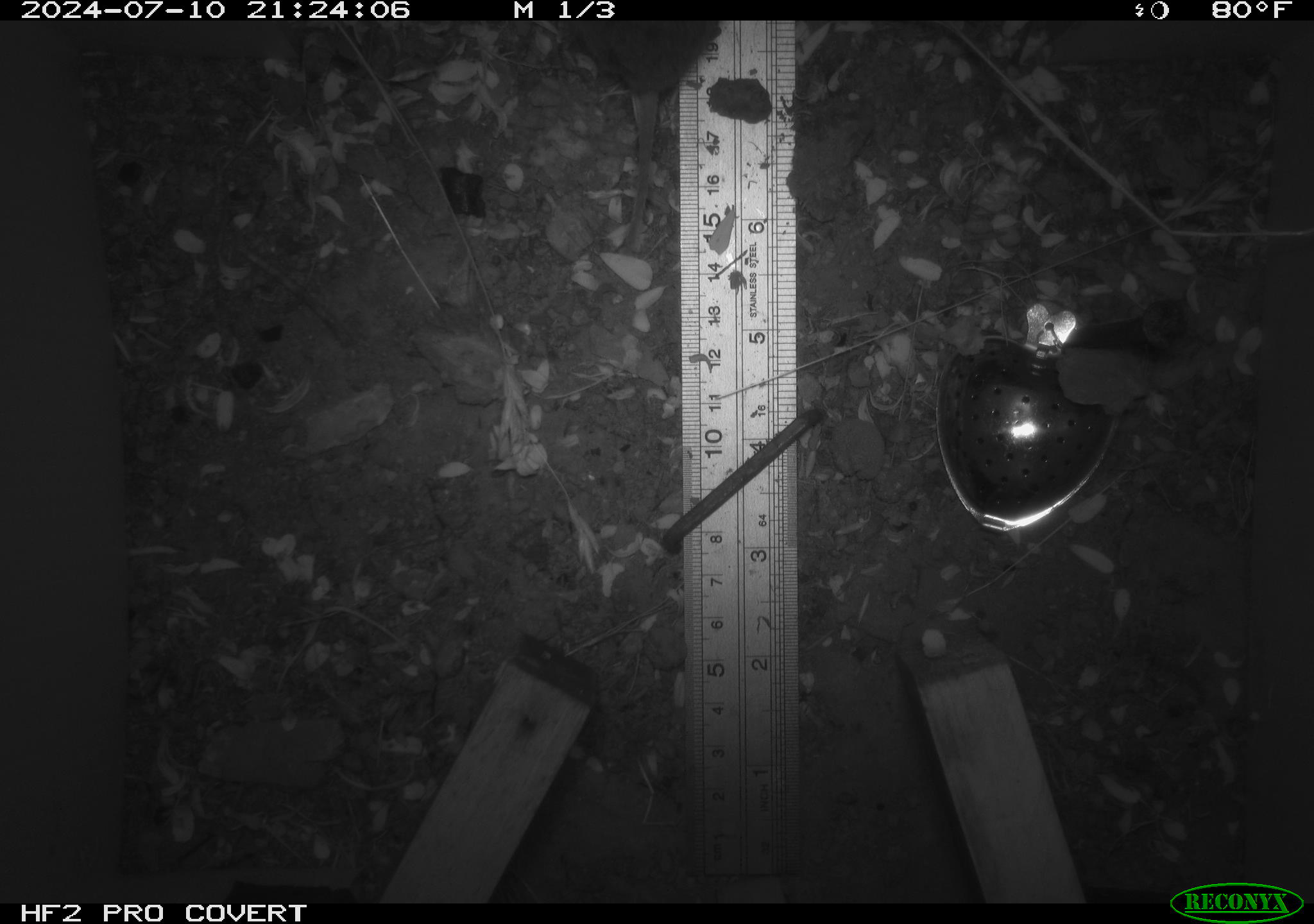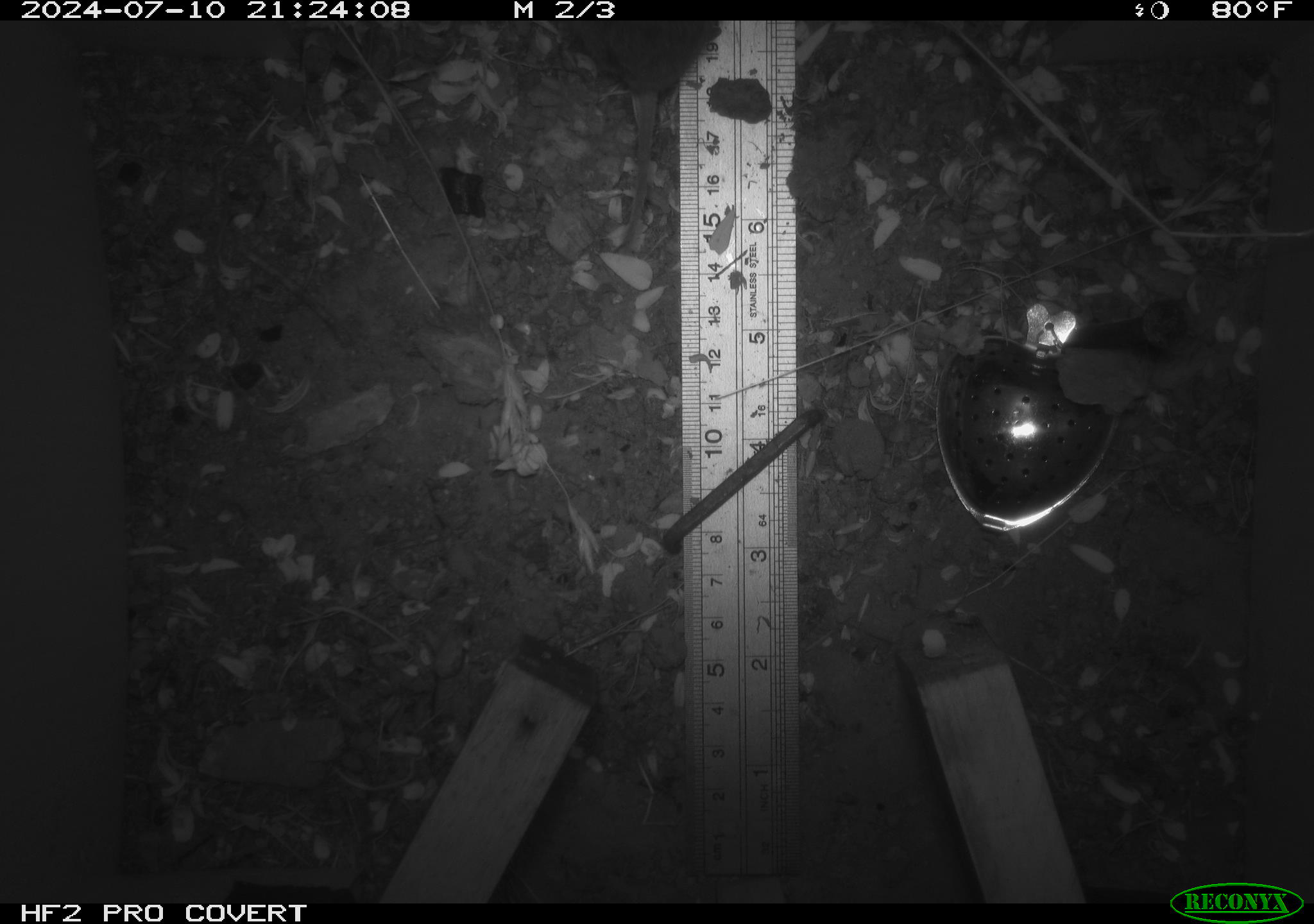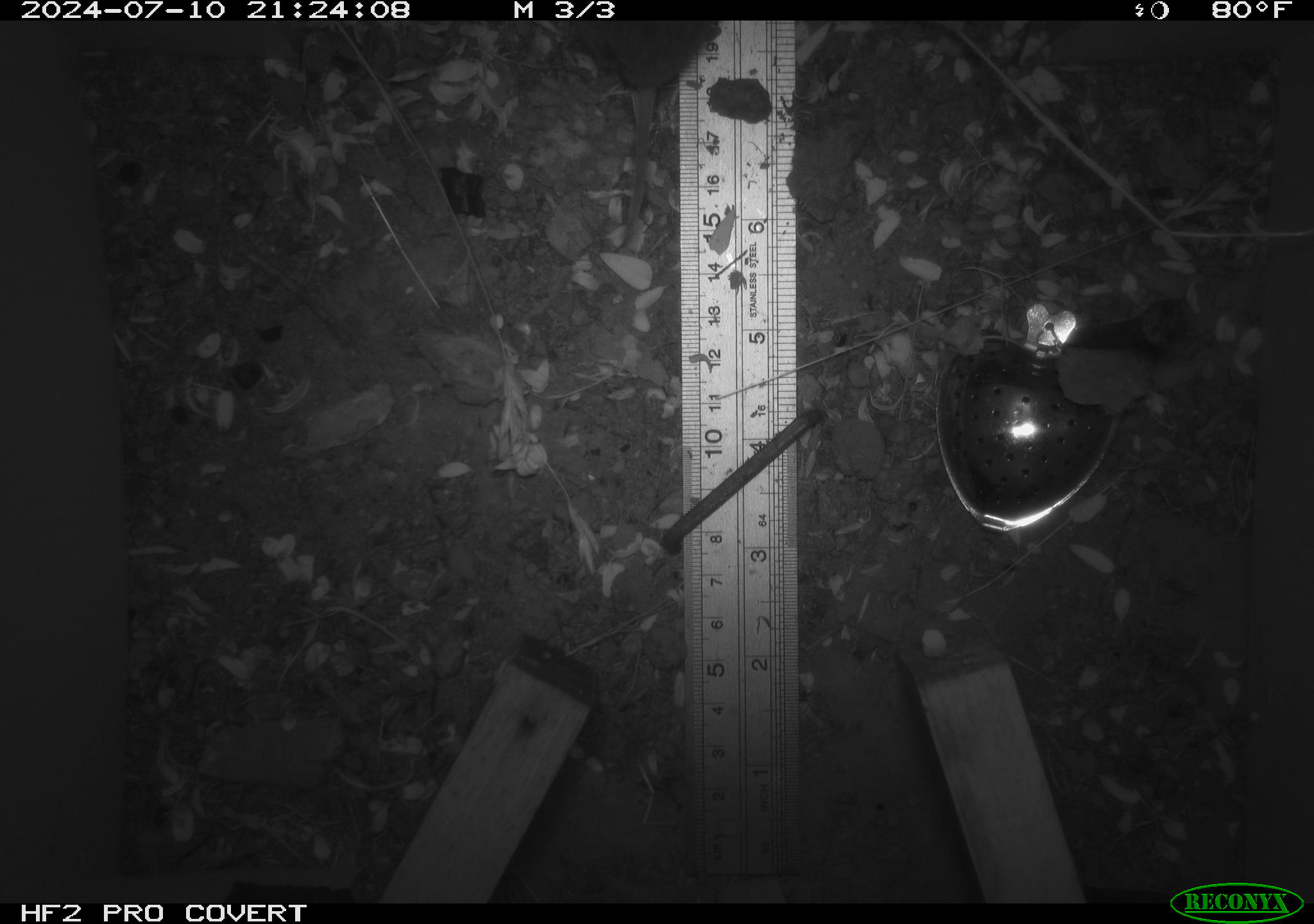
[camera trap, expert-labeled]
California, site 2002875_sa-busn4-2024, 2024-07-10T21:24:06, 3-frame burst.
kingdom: Animalia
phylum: Chordata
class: Mammalia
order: Rodentia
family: Cricetidae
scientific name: Arvicolinae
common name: voles, lemmings, and muskrats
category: arvicolinae subfamily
Arvicolinae subfamily (voles, lemmings, and muskrats) (Arvicolinae).